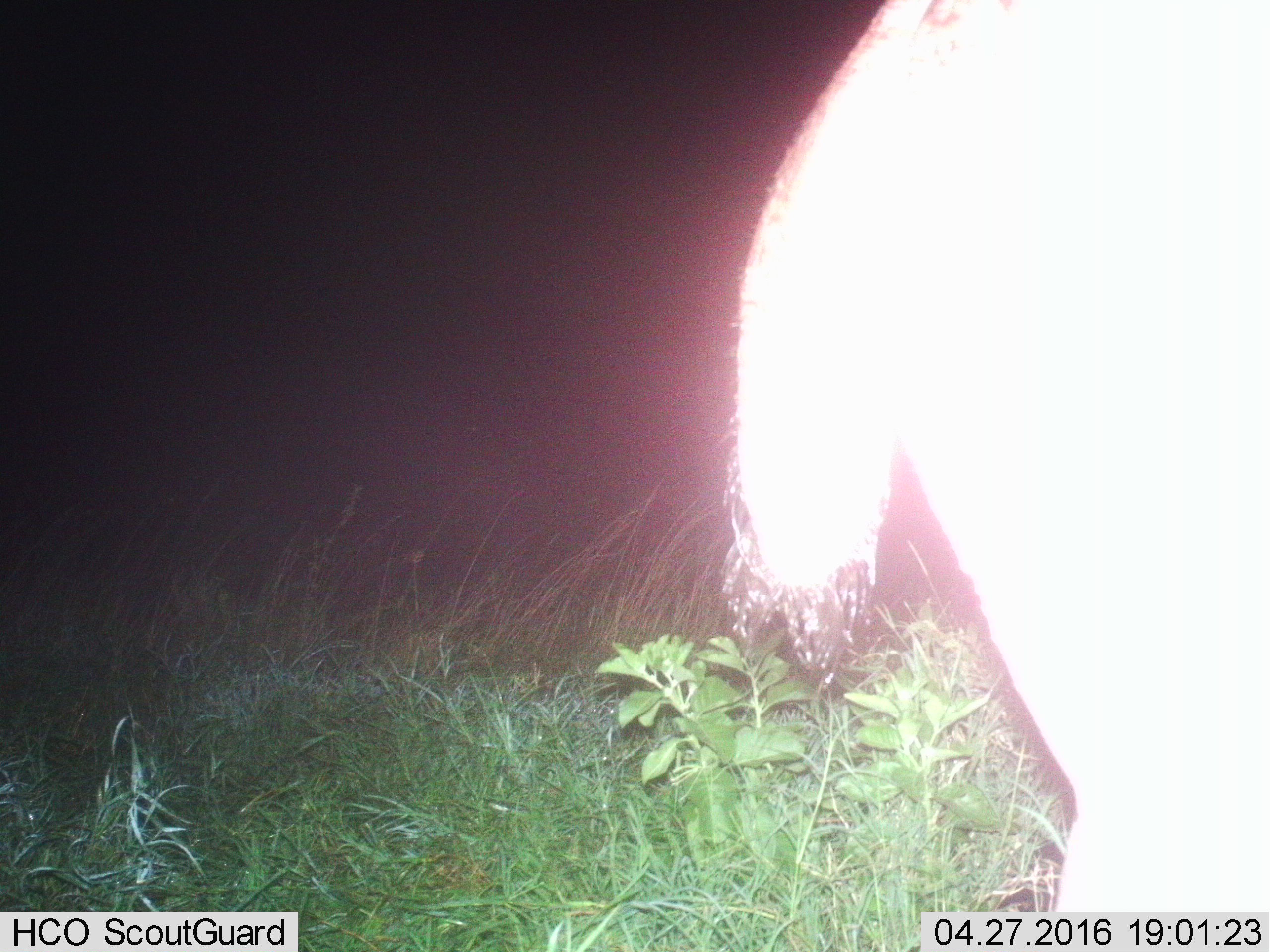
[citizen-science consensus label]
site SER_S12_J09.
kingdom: Animalia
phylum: Chordata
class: Mammalia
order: Artiodactyla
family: Hippopotamidae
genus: Hippopotamus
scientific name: Hippopotamus amphibius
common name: hippopotamus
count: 1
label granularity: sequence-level